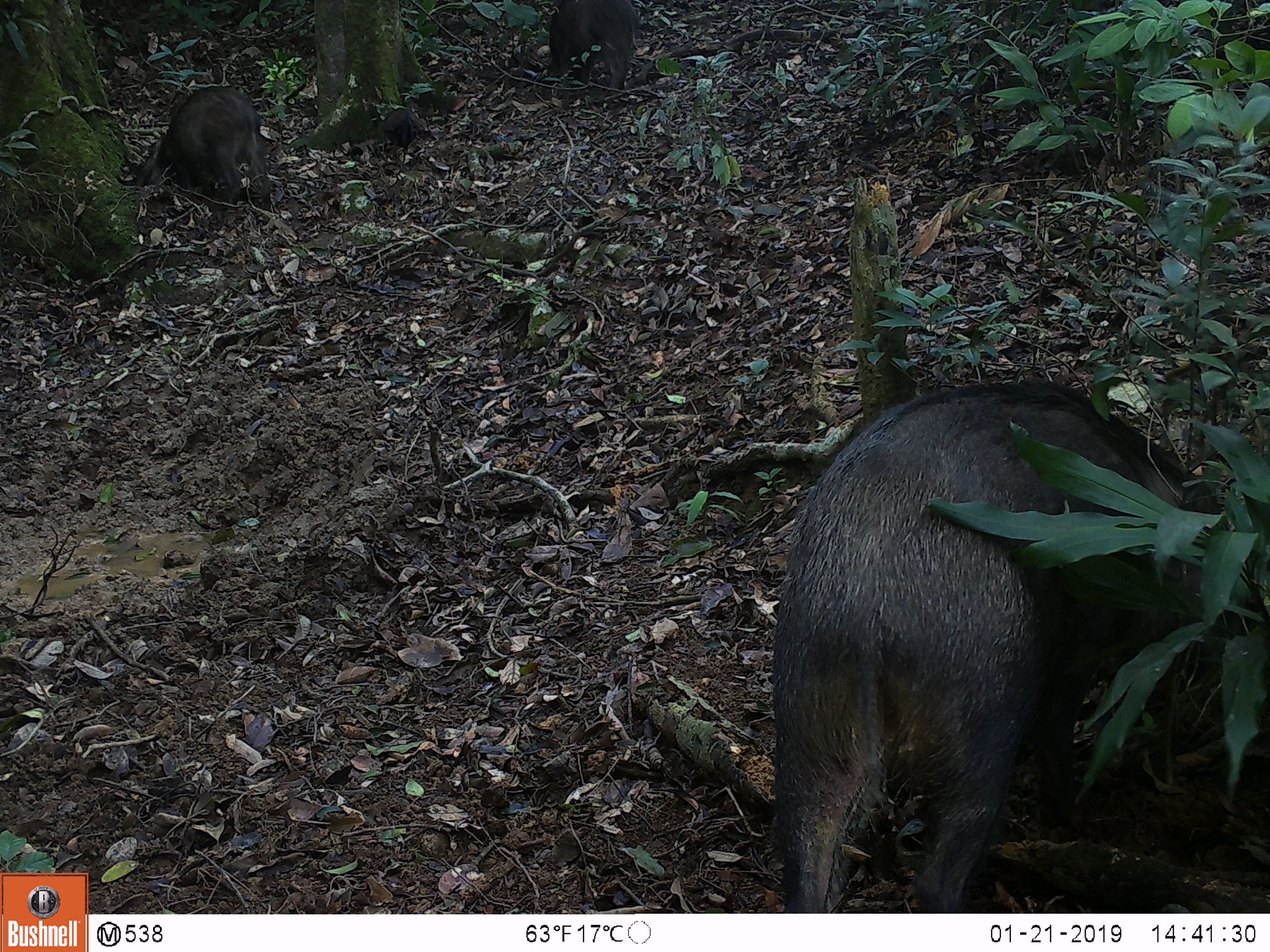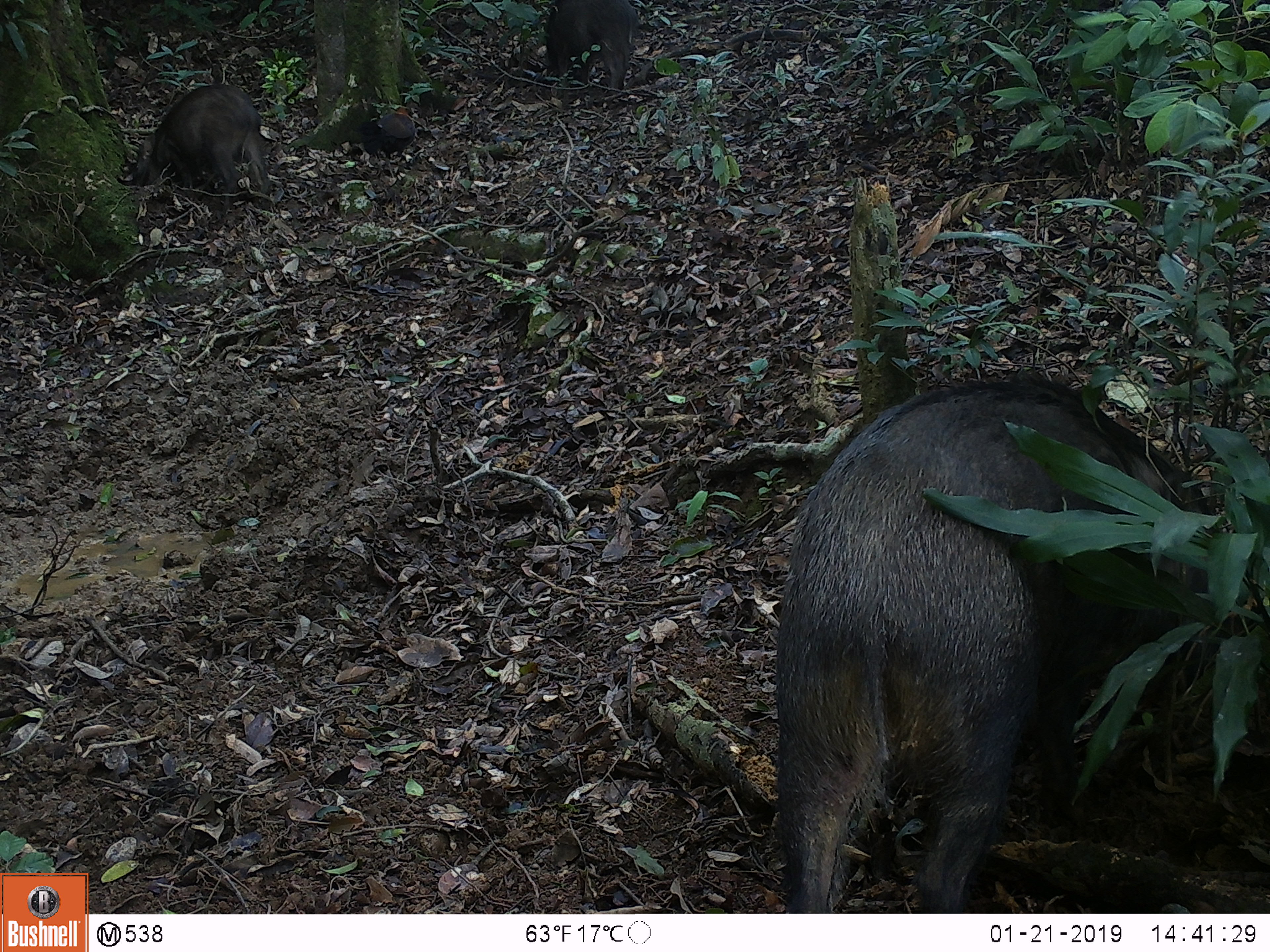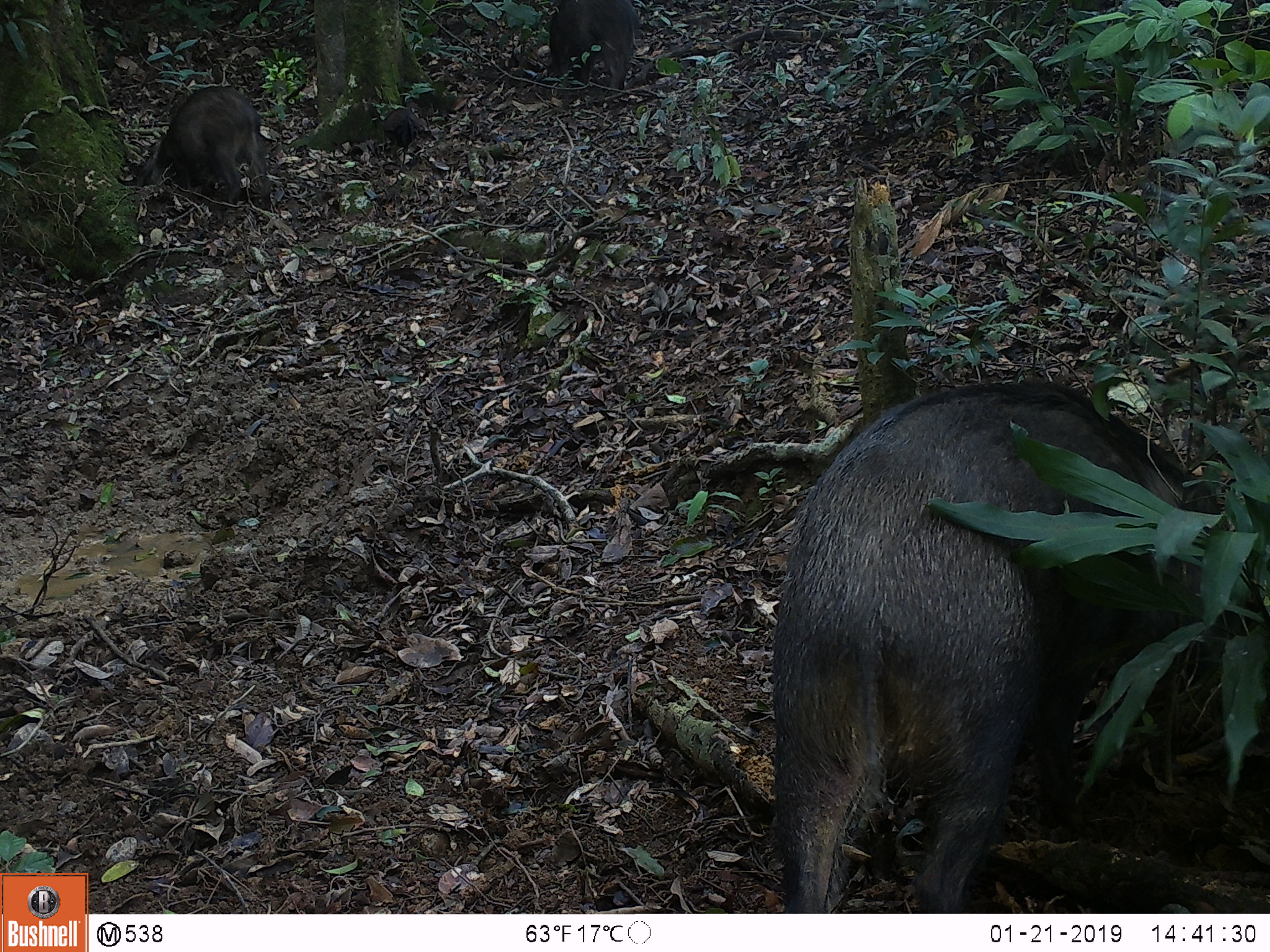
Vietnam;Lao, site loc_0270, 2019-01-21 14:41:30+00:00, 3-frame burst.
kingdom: Animalia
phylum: Chordata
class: Aves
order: Galliformes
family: Phasianidae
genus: Gallus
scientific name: Gallus gallus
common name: red junglefowl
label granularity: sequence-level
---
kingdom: Animalia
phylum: Chordata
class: Mammalia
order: Artiodactyla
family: Suidae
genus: Sus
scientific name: Sus scrofa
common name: eurasian wild pig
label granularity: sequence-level